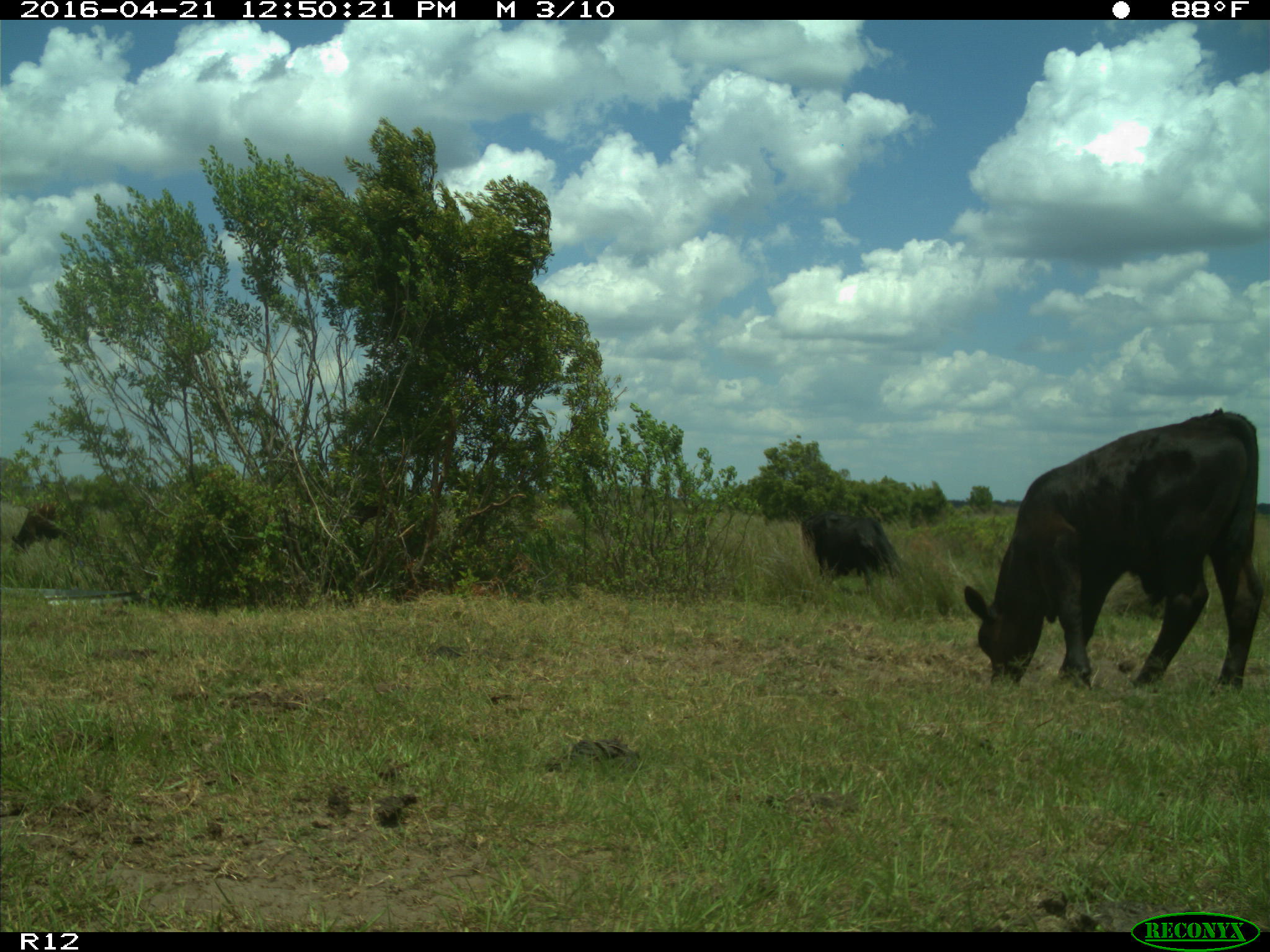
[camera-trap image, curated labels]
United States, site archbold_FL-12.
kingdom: Animalia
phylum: Chordata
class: Mammalia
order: Artiodactyla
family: Bovidae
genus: Bos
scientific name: Bos taurus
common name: domestic cow